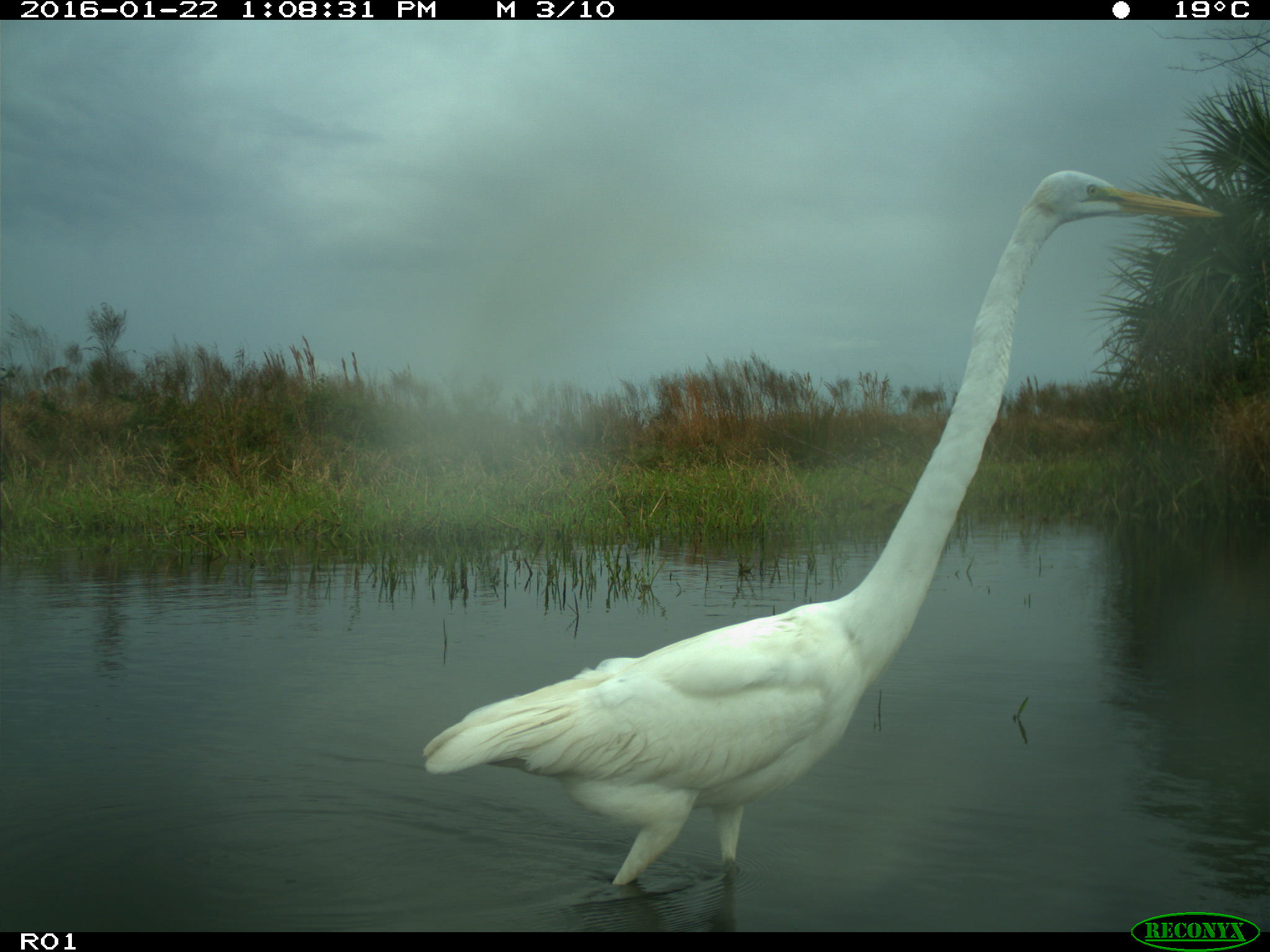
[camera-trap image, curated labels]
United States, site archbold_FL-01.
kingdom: Animalia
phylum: Chordata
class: Aves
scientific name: Aves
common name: birds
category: unidentified bird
Unidentified bird (birds) (Aves).